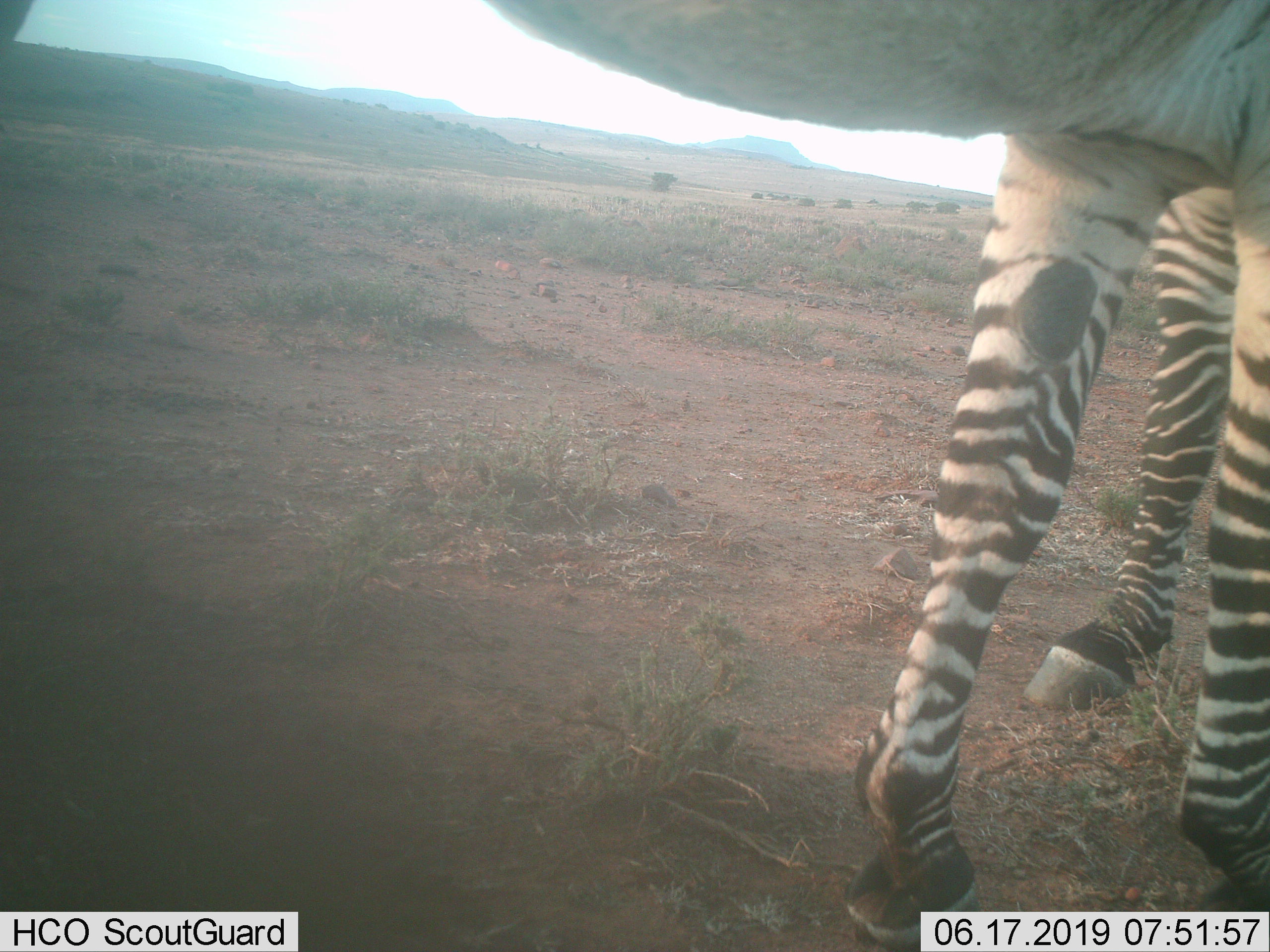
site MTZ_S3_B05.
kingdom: Animalia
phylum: Chordata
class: Mammalia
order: Perissodactyla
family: Equidae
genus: Equus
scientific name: Equus zebra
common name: mountain zebra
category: zebramountain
Zebramountain (mountain zebra) (Equus zebra), count 2. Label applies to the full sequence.